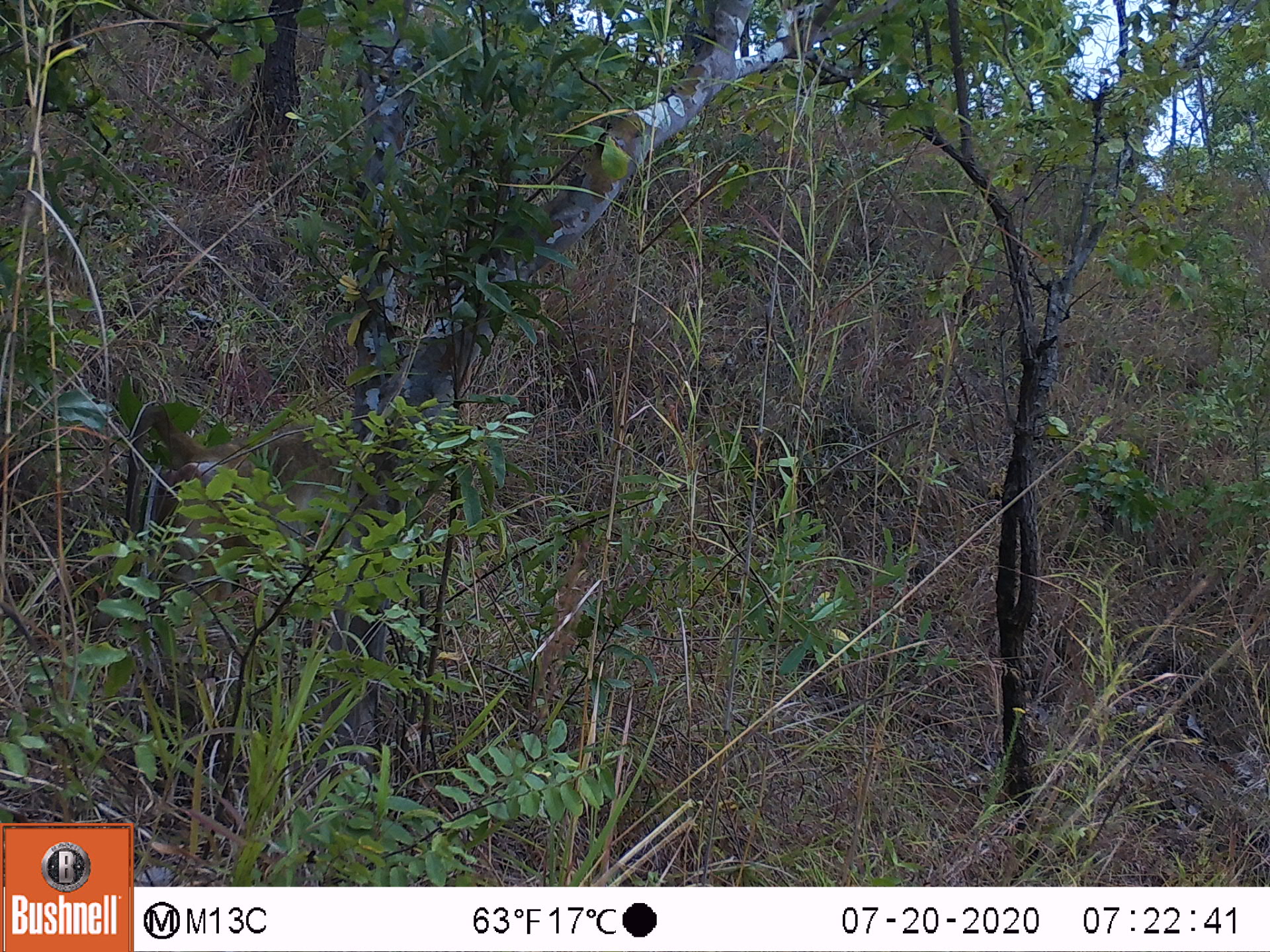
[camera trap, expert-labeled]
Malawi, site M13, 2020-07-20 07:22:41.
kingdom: Animalia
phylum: Chordata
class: Mammalia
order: Primates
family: Cercopithecidae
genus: Papio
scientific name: Papio cynocephalus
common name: yellow baboon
Yellow baboon (Papio cynocephalus), count 1.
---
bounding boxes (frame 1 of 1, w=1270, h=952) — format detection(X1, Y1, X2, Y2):
yellow baboon: detection(122, 401, 353, 613)